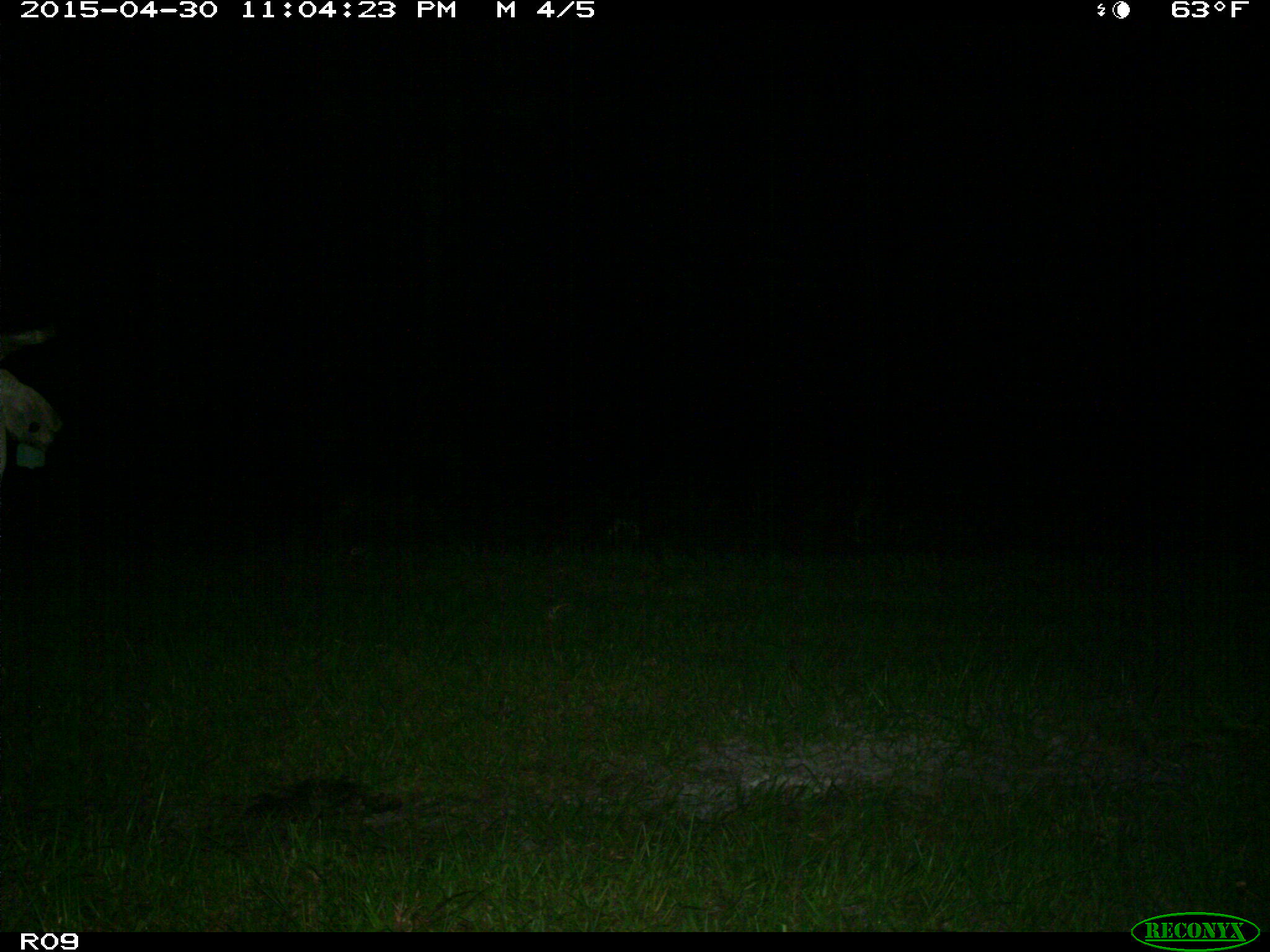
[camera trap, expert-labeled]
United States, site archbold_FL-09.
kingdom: Animalia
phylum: Chordata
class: Mammalia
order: Artiodactyla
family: Bovidae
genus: Bos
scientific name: Bos taurus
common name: domestic cow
Bos taurus (domestic cow).